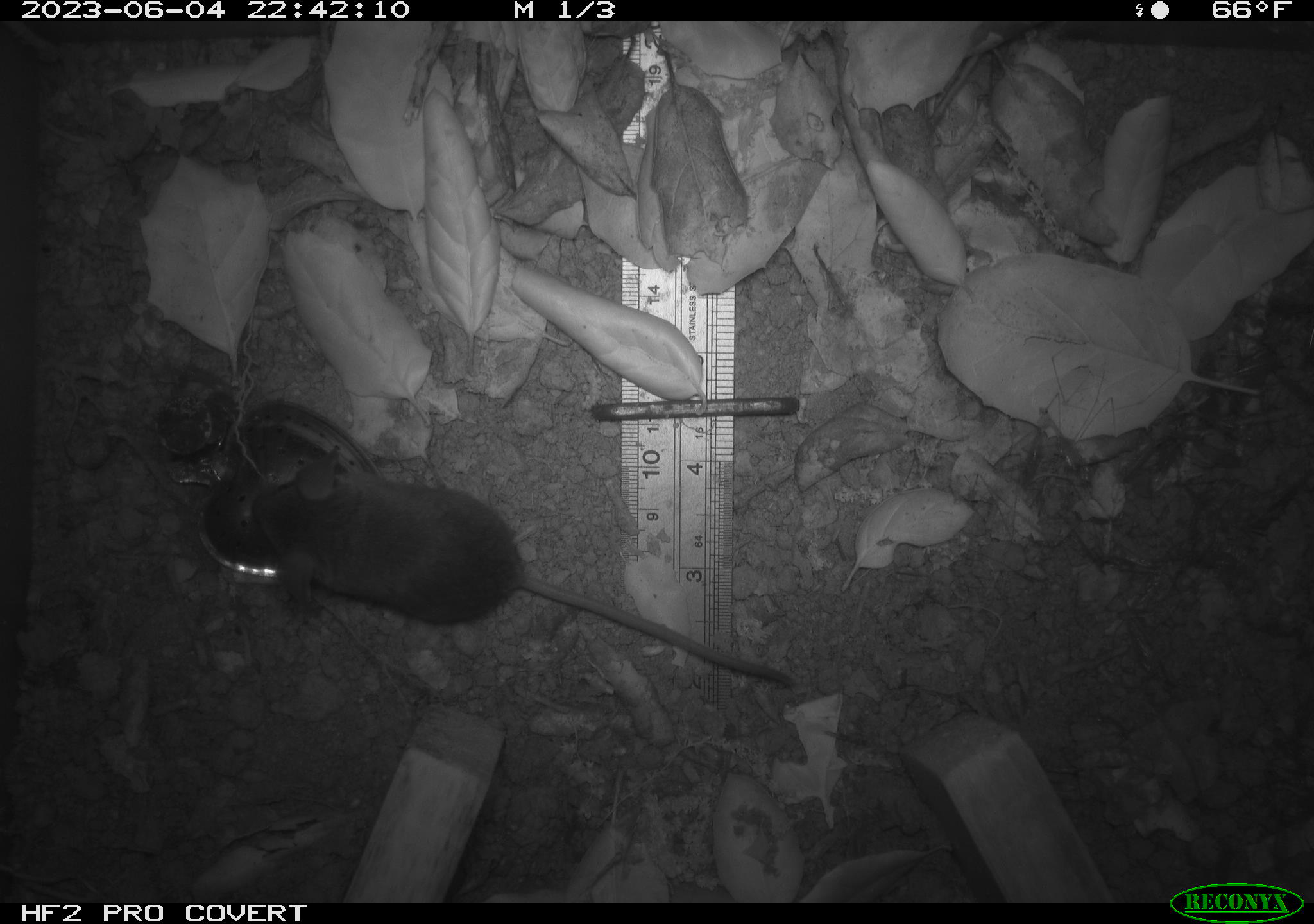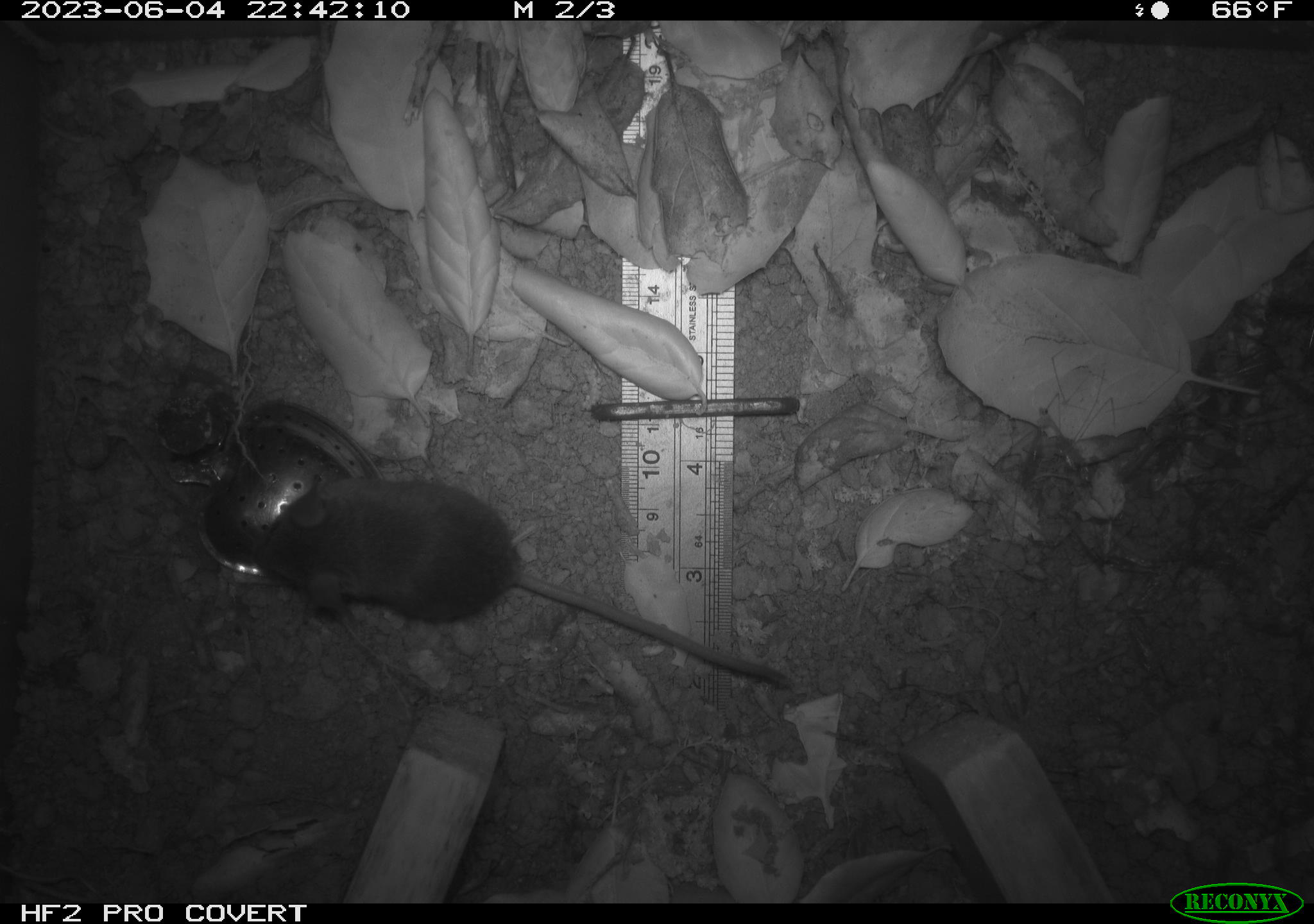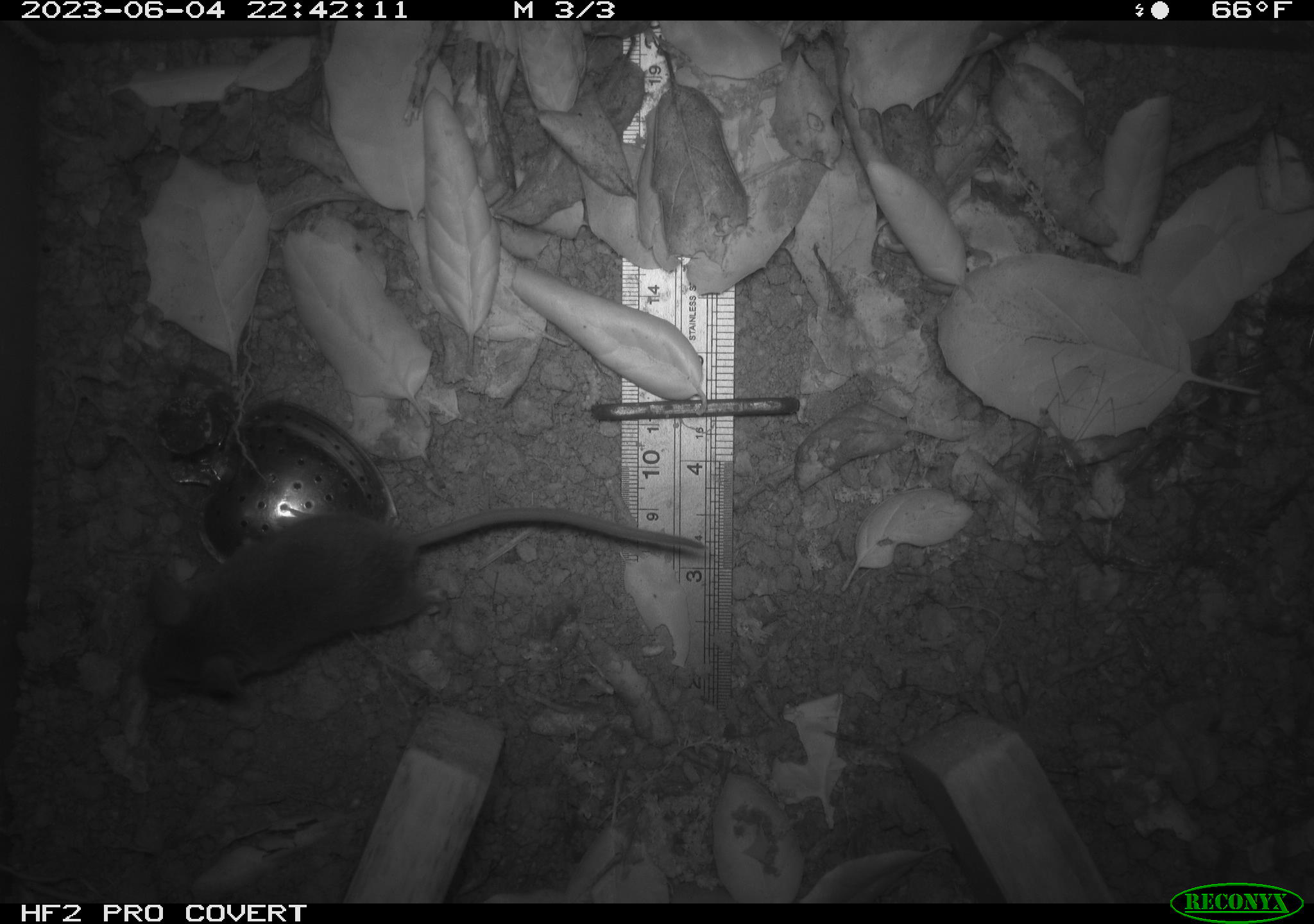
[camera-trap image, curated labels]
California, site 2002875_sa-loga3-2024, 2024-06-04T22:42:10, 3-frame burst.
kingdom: Animalia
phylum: Chordata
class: Mammalia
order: Rodentia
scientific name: Rodentia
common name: rodent